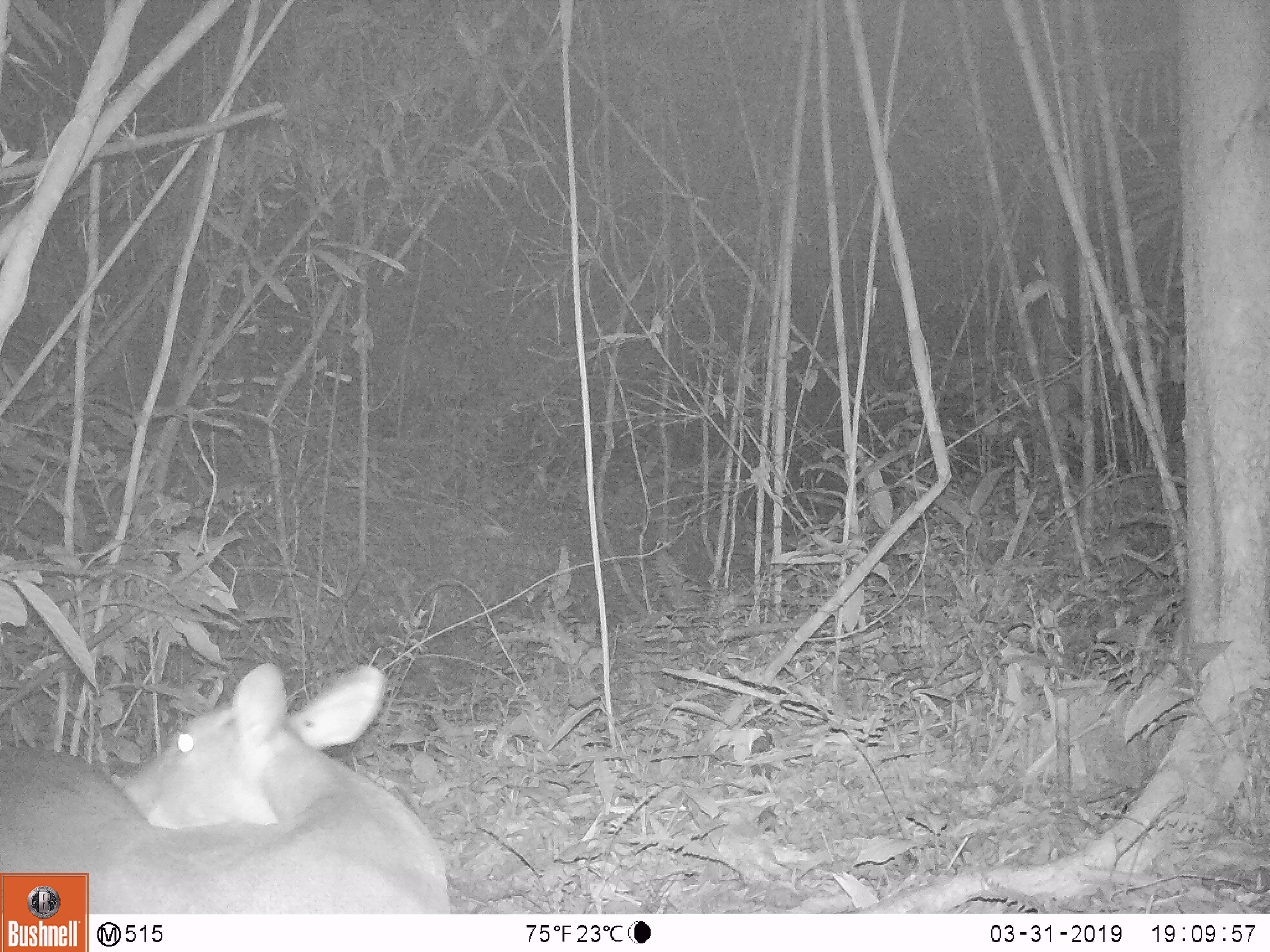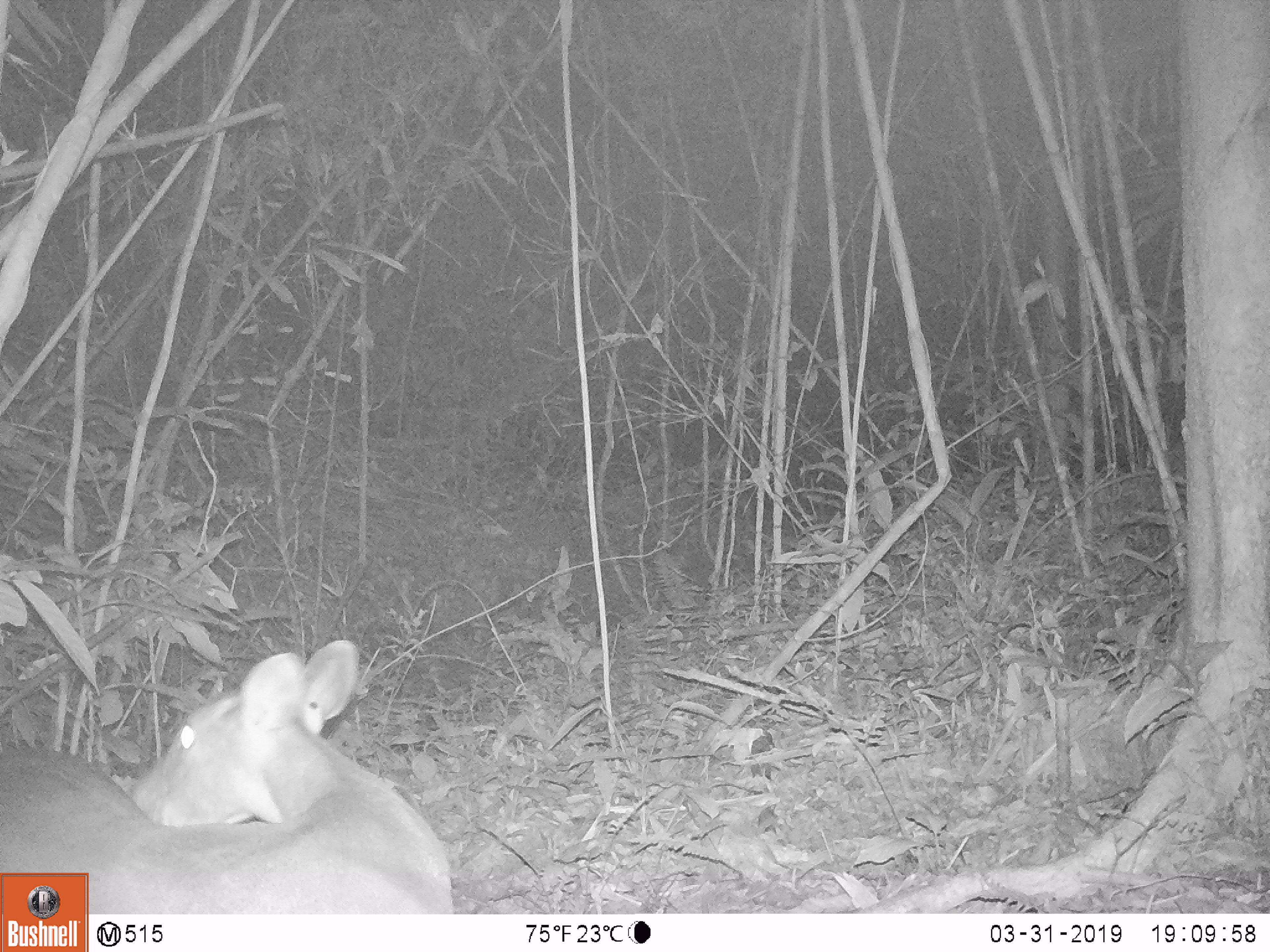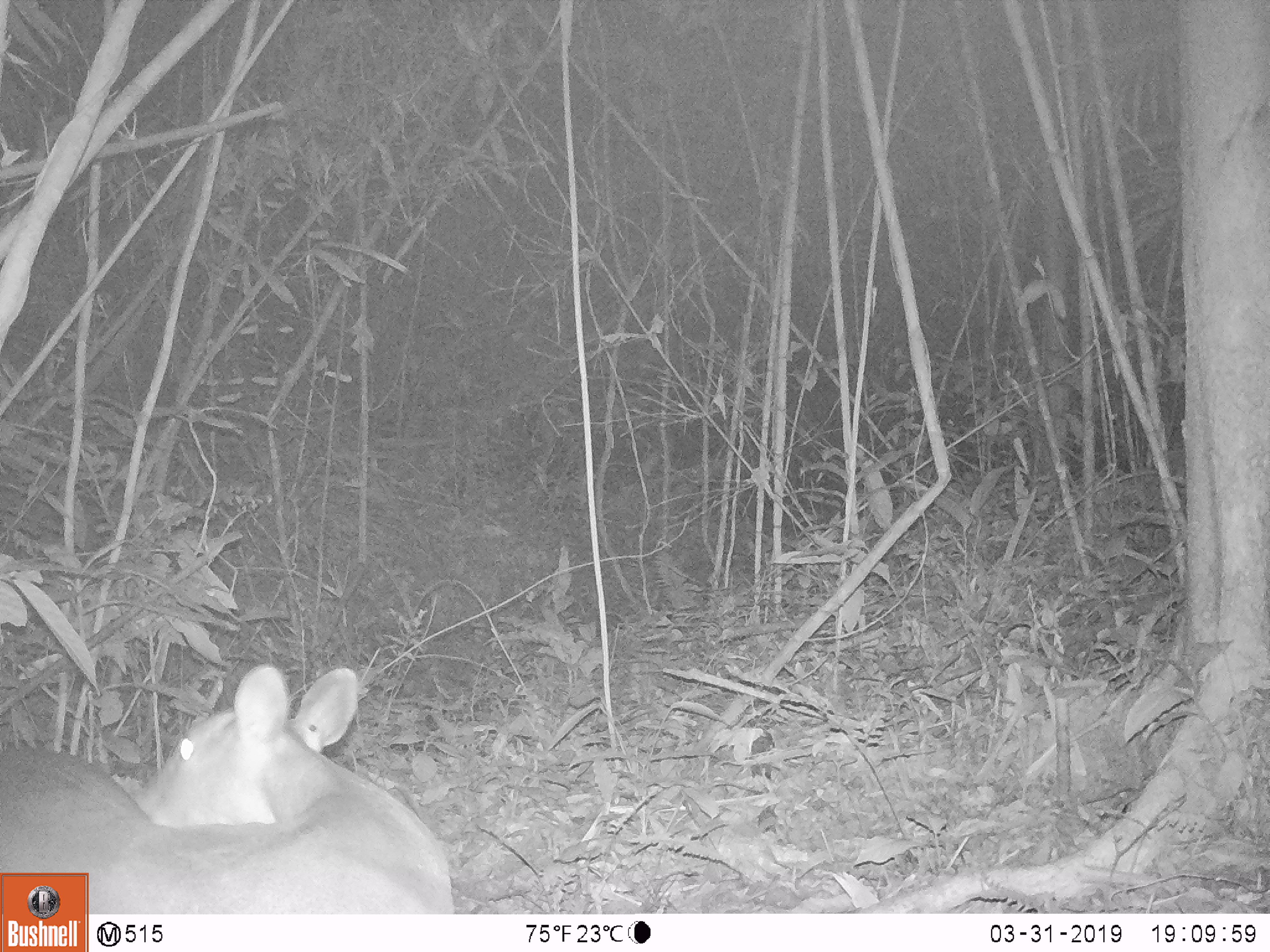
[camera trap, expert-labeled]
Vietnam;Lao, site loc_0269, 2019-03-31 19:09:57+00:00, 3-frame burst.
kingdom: Animalia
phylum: Chordata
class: Mammalia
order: Artiodactyla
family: Cervidae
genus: Muntiacus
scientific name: Muntiacus vuquangensis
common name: large-antlered muntjac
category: large antlered muntjac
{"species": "large antlered muntjac (large-antlered muntjac) (Muntiacus vuquangensis)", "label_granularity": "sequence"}